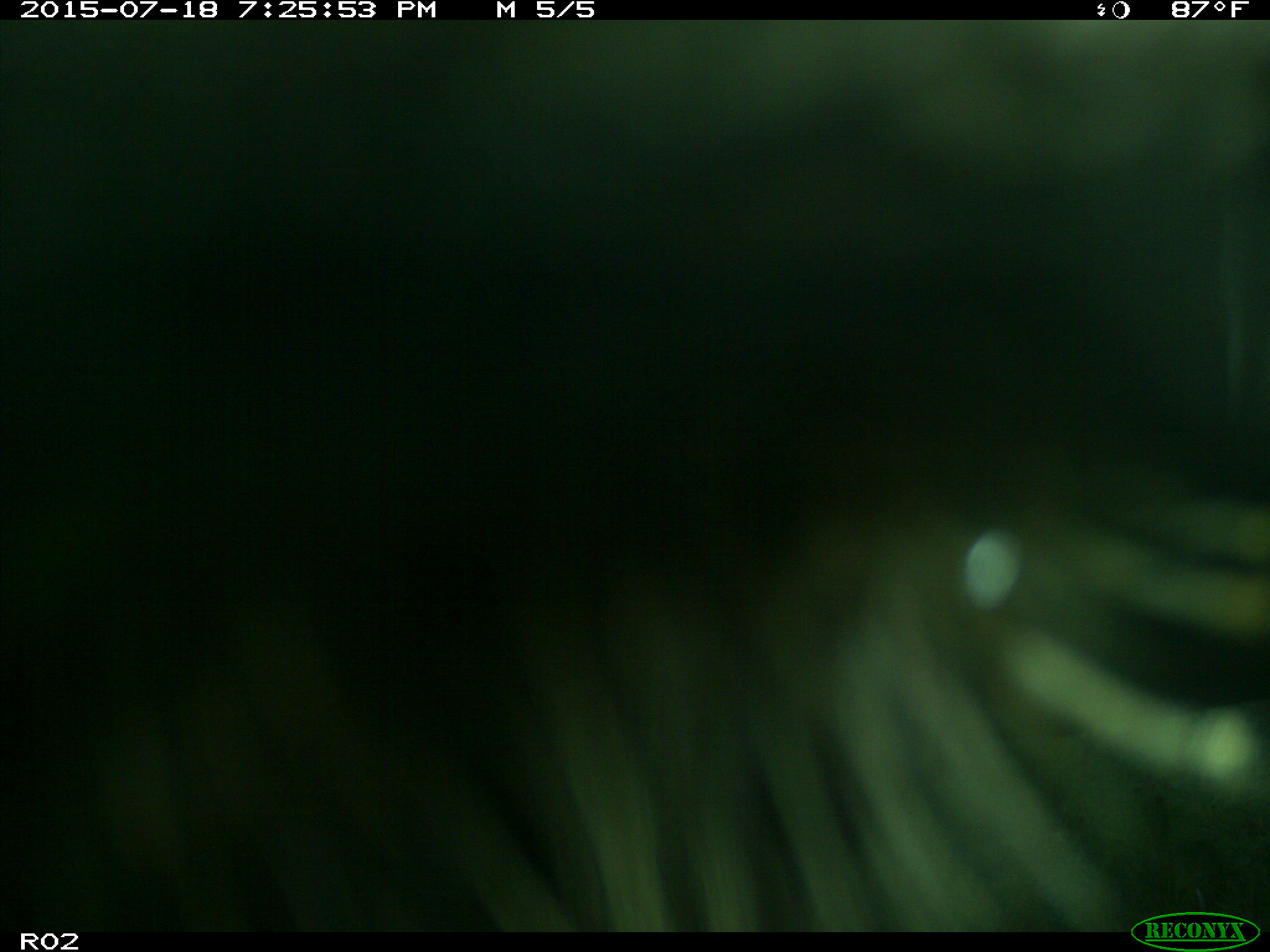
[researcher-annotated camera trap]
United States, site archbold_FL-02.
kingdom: Animalia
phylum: Chordata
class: Mammalia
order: Artiodactyla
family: Bovidae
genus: Bos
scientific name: Bos taurus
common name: domestic cow